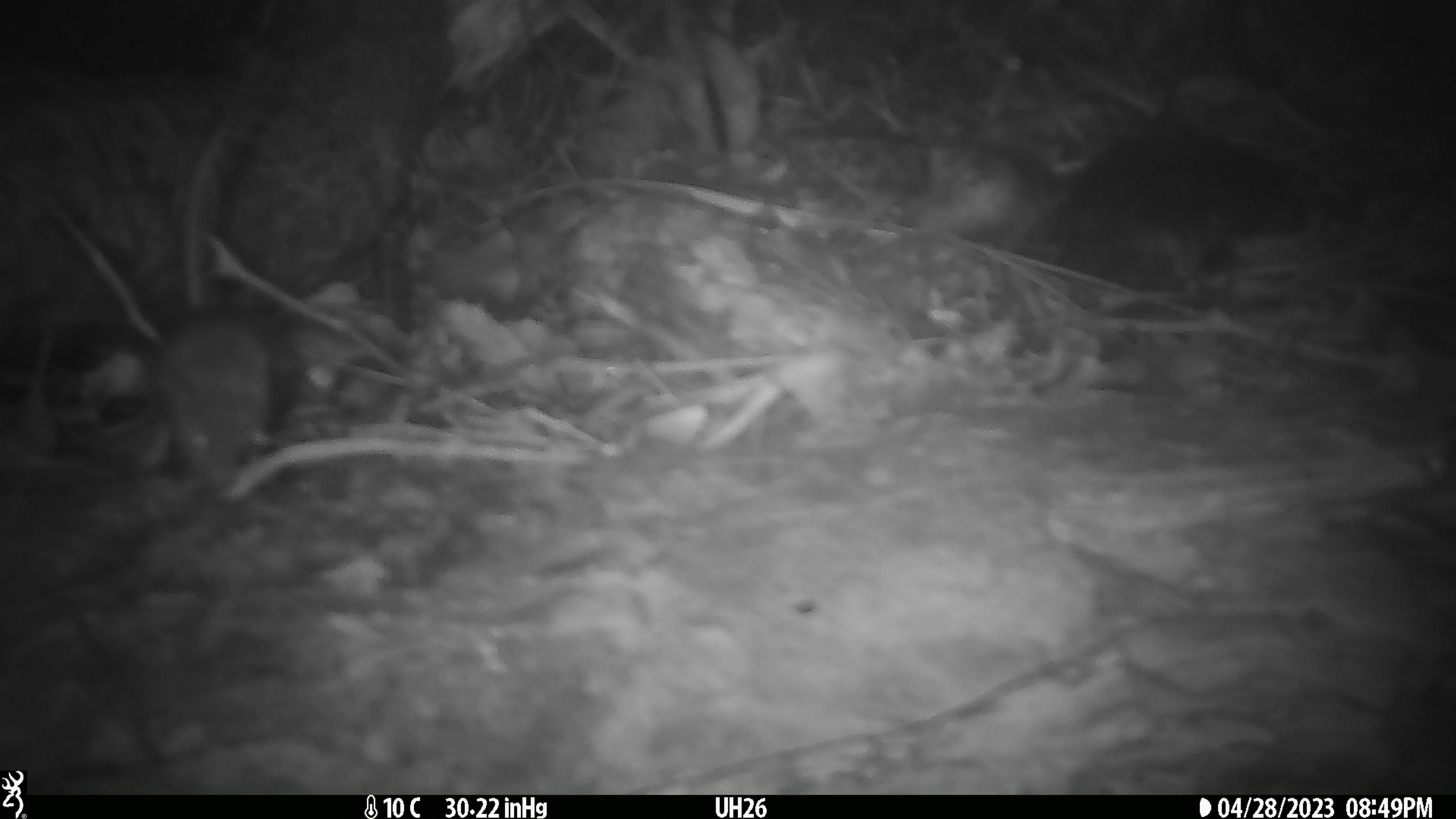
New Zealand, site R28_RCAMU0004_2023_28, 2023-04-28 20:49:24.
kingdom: Animalia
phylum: Chordata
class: Mammalia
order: Rodentia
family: Muridae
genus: Mus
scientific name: Mus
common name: mouse